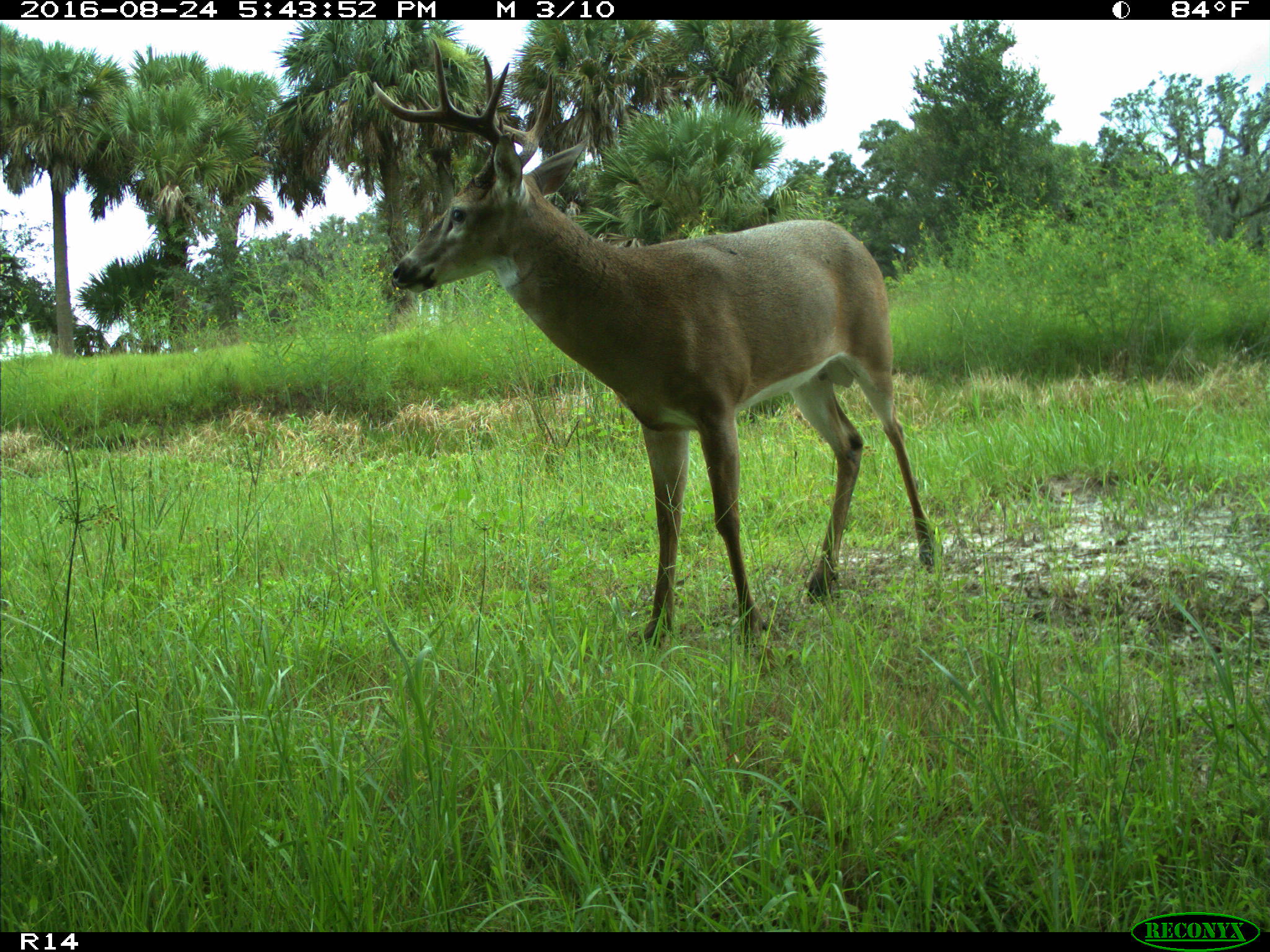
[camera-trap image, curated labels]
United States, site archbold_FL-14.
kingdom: Animalia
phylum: Chordata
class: Mammalia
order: Artiodactyla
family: Cervidae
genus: Odocoileus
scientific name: Odocoileus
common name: deer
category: unidentified deer